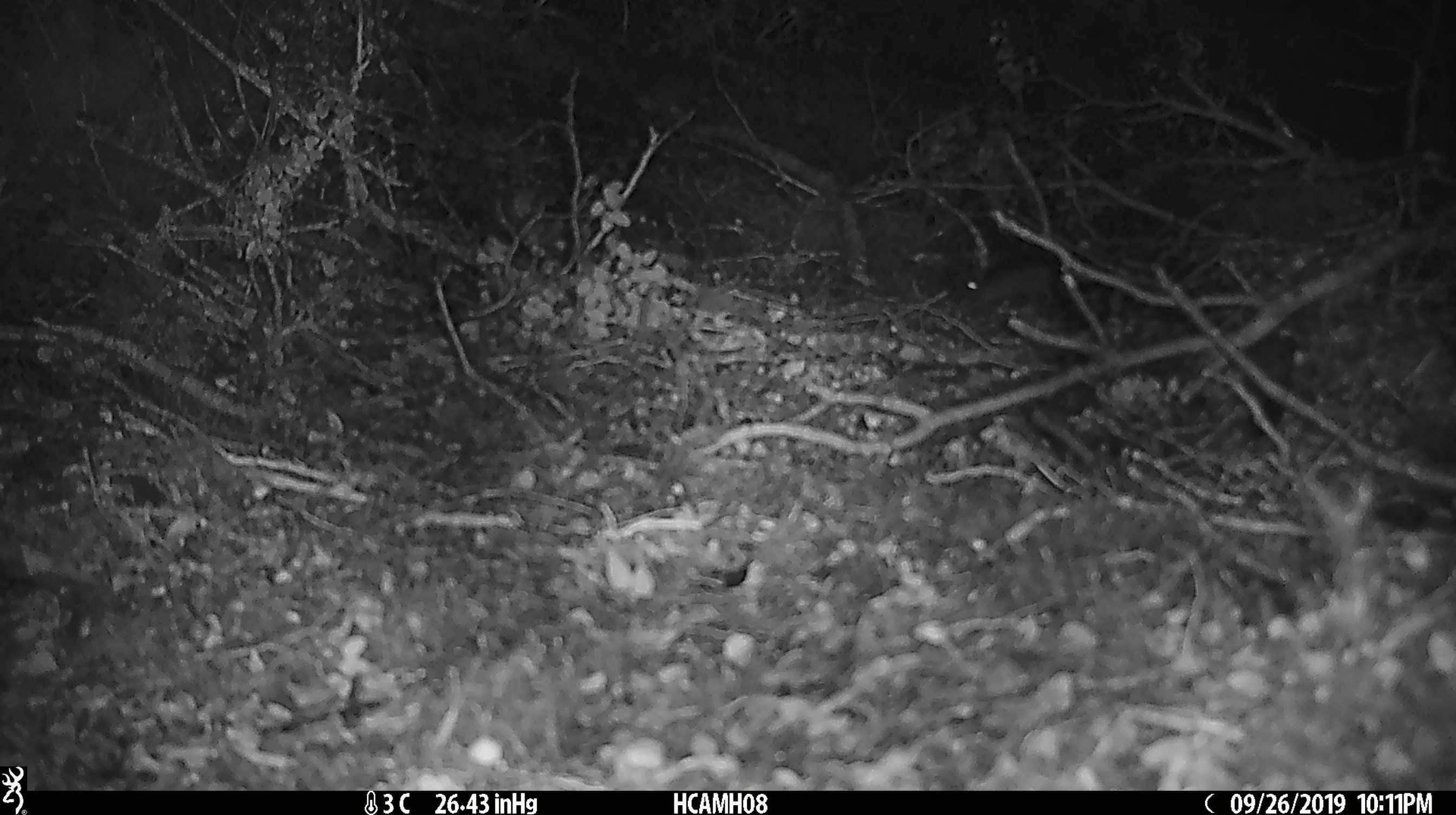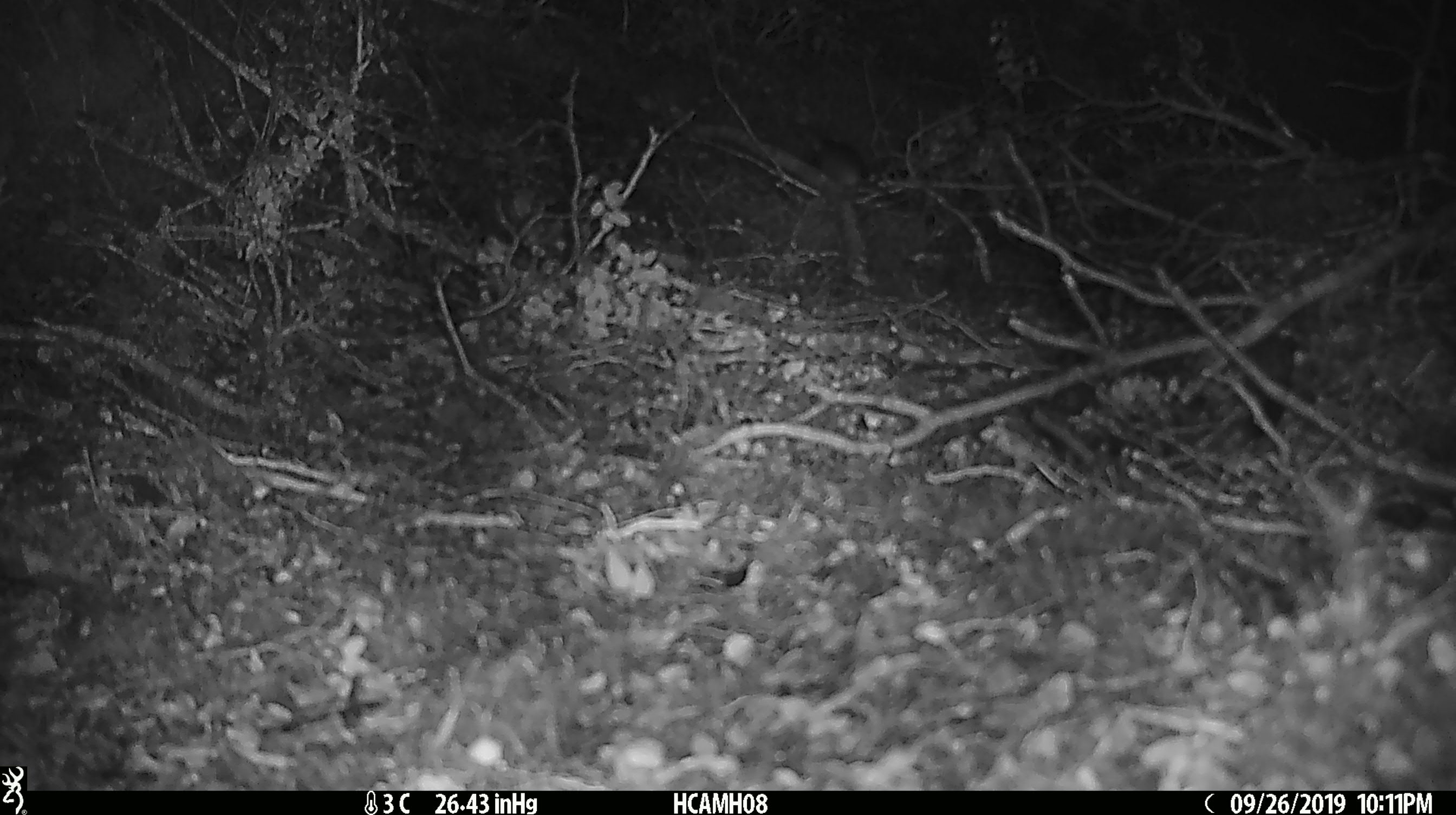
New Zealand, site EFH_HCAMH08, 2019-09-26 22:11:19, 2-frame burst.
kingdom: Animalia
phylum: Chordata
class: Mammalia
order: Rodentia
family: Muridae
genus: Mus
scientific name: Mus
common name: mouse